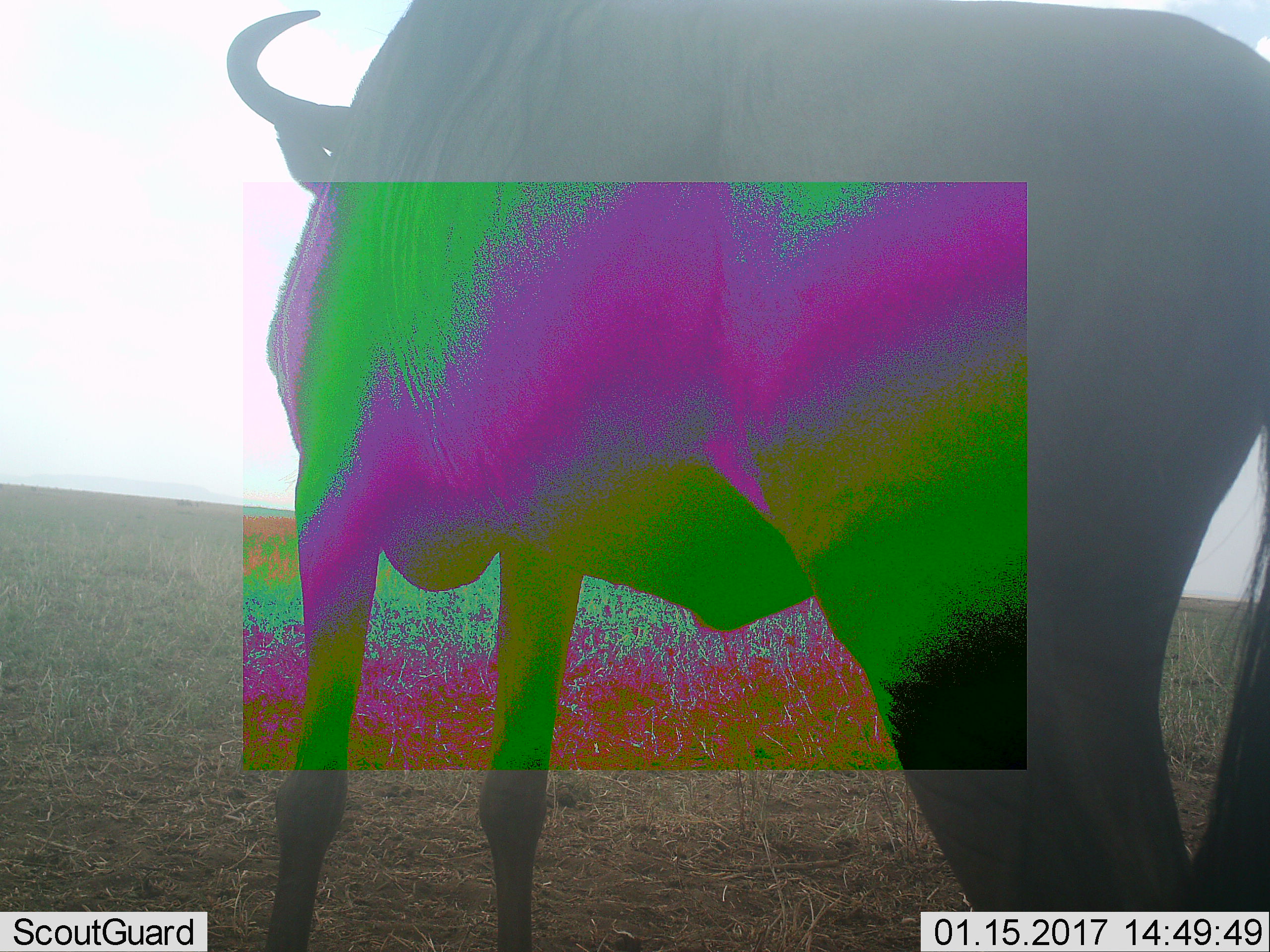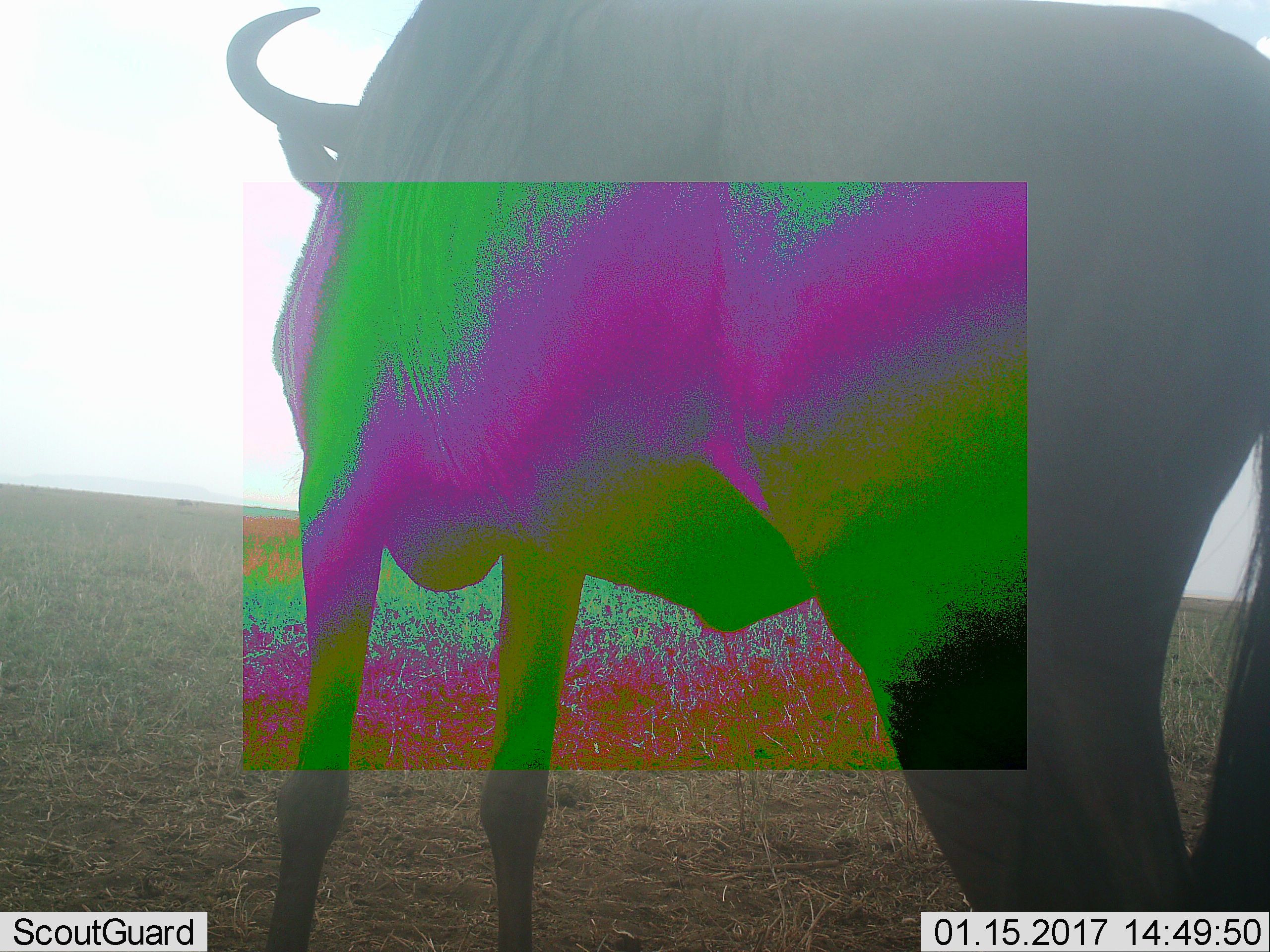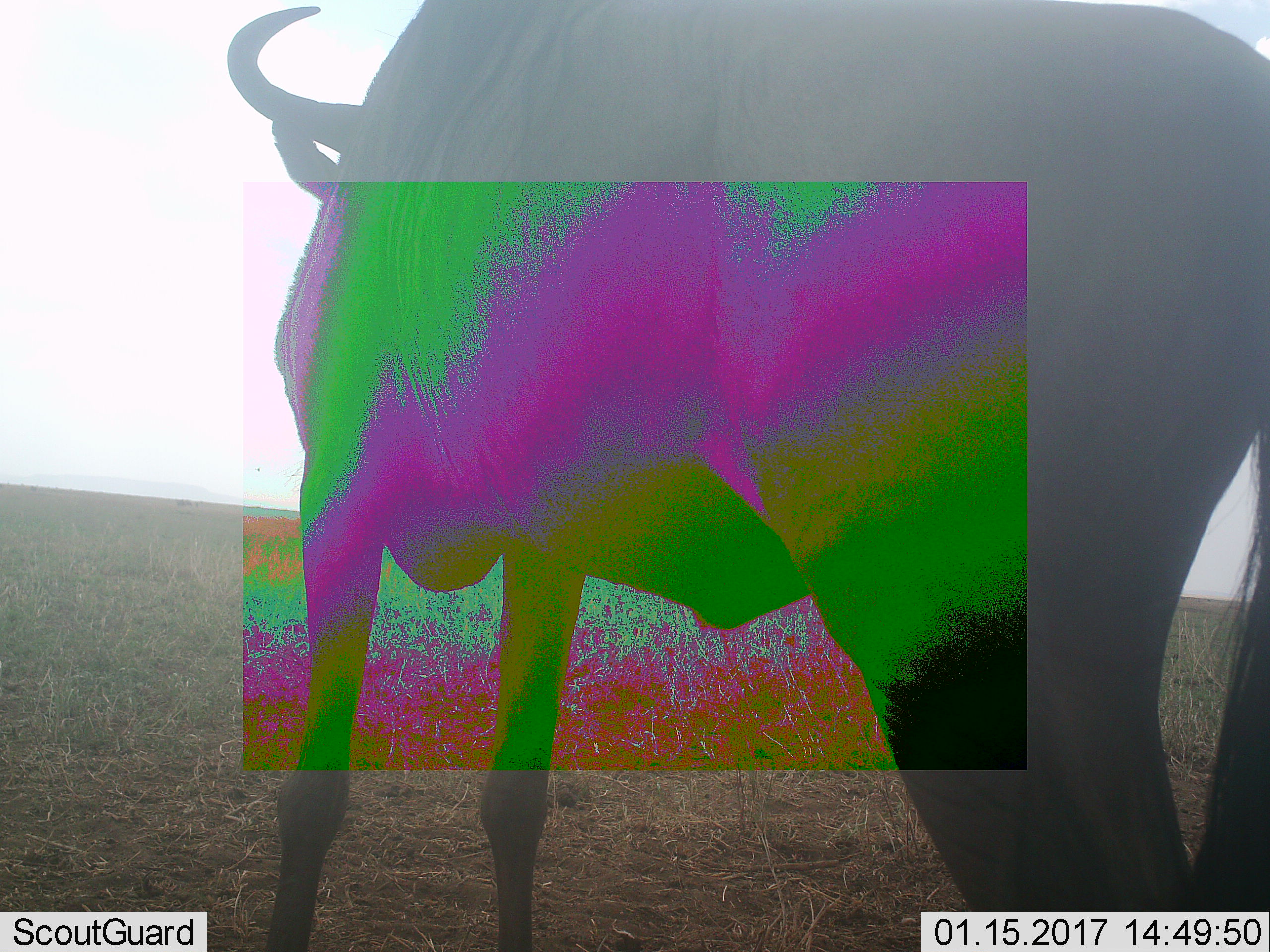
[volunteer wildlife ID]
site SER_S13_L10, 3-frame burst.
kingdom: Animalia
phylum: Chordata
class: Mammalia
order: Artiodactyla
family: Bovidae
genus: Connochaetes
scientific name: Connochaetes taurinus taurinus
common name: blue wildebeest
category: wildebeestblue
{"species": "wildebeestblue (blue wildebeest) (Connochaetes taurinus taurinus)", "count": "1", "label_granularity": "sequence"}